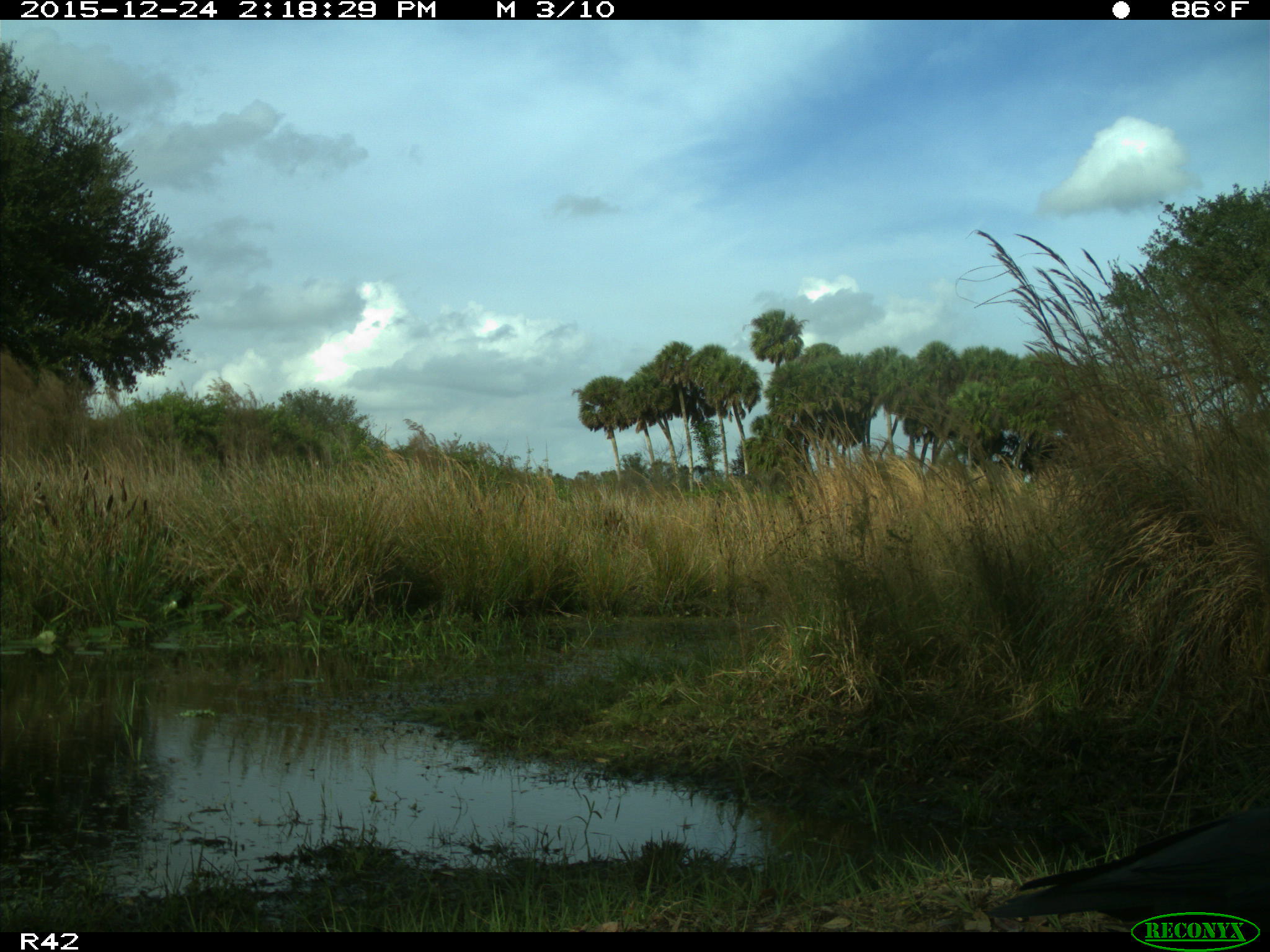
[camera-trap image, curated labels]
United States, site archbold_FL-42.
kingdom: Animalia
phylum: Chordata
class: Aves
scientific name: Aves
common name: birds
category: unidentified bird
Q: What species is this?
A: Unidentified bird (birds) (Aves).